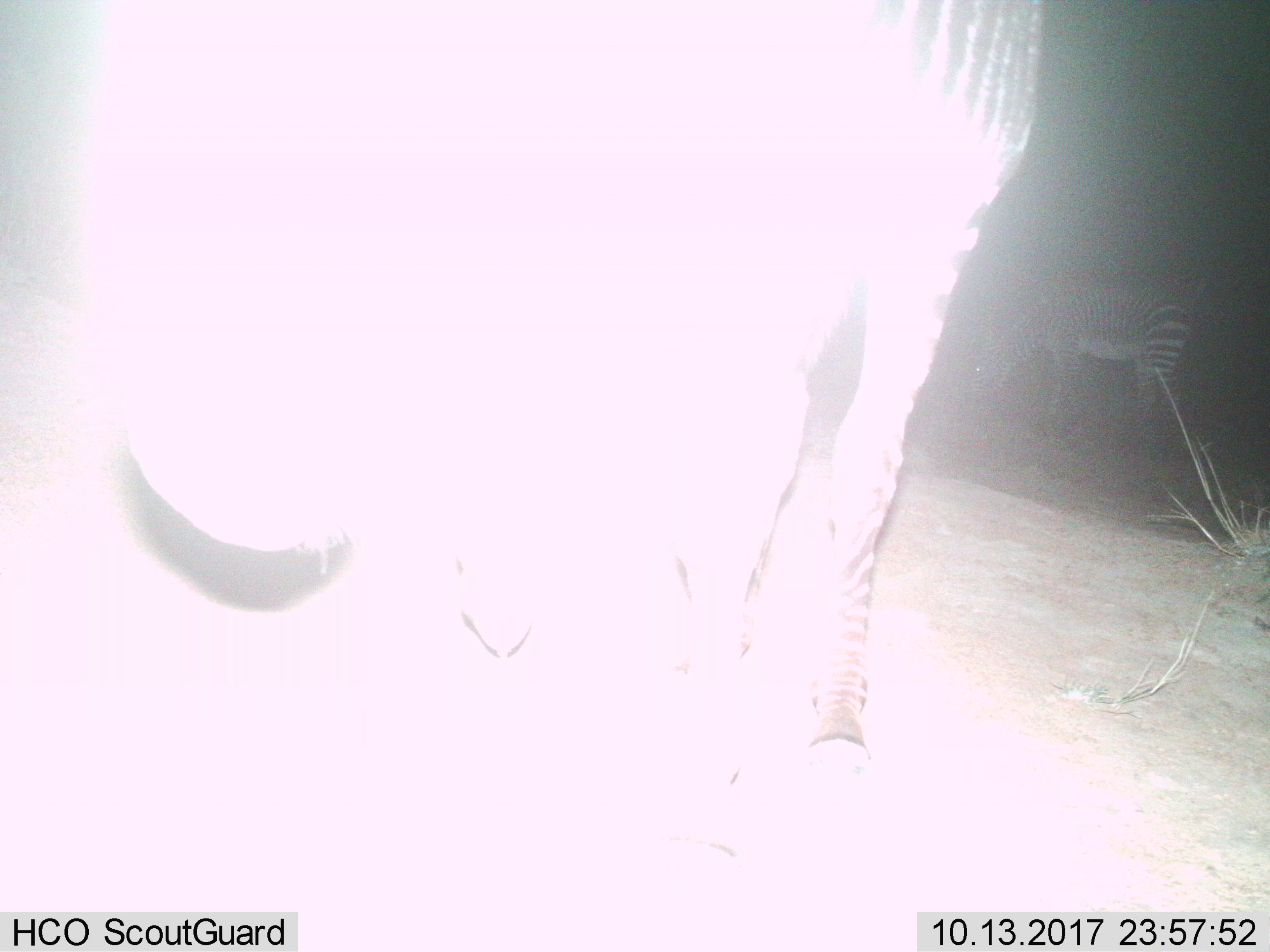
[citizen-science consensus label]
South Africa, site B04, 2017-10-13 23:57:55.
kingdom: Animalia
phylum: Chordata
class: Mammalia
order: Perissodactyla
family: Equidae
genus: Equus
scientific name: Equus zebra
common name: mountain zebra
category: zebramountain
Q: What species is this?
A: Zebramountain (mountain zebra) (Equus zebra).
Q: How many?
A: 1.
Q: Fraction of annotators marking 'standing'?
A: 71%.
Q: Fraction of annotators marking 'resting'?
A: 0%.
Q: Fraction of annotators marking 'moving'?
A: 0%.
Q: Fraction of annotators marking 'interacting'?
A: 0%.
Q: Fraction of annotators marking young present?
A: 0%.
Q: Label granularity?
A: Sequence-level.